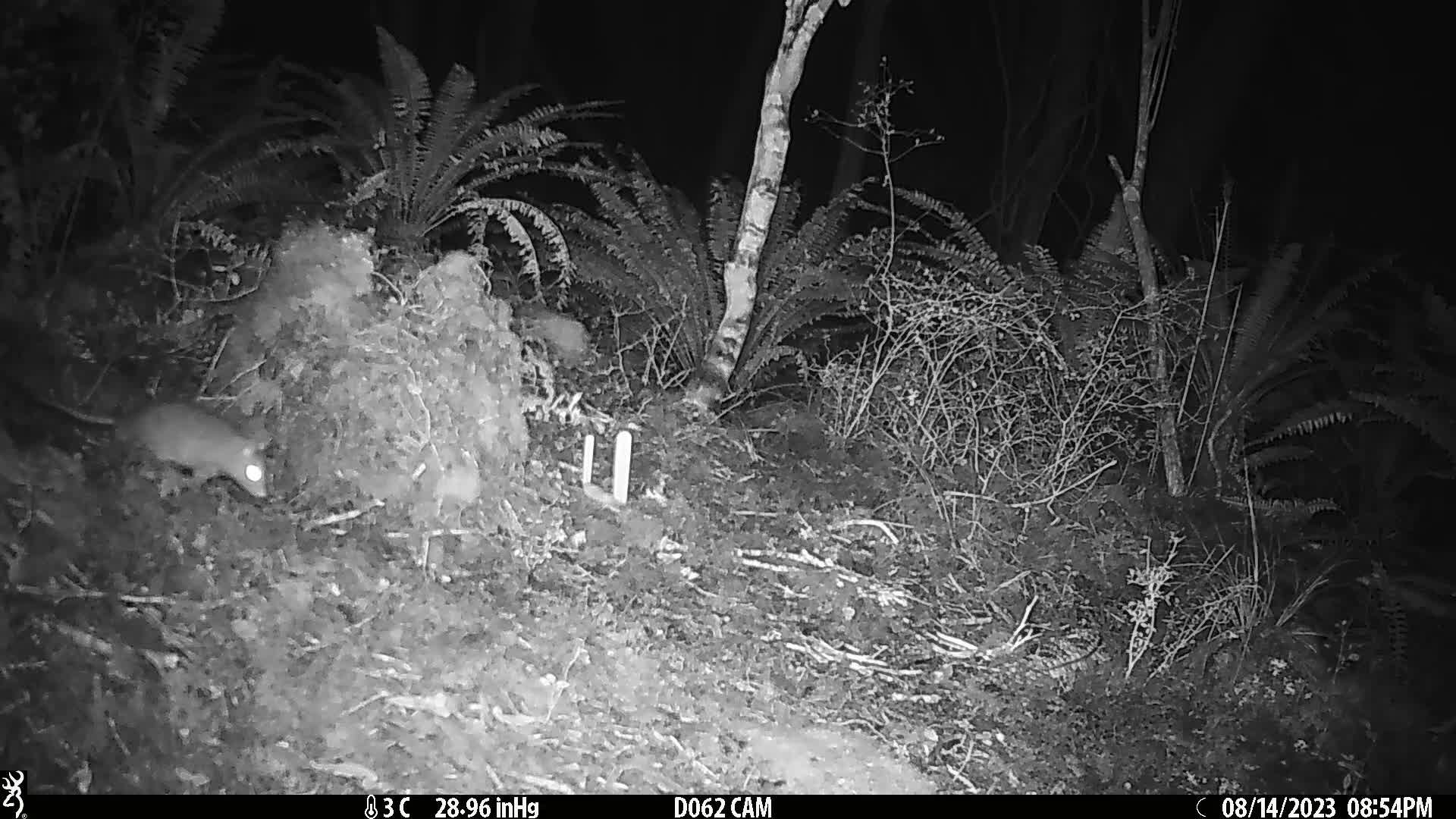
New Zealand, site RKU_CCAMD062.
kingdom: Animalia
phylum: Chordata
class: Mammalia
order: Rodentia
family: Muridae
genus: Rattus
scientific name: Rattus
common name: rat